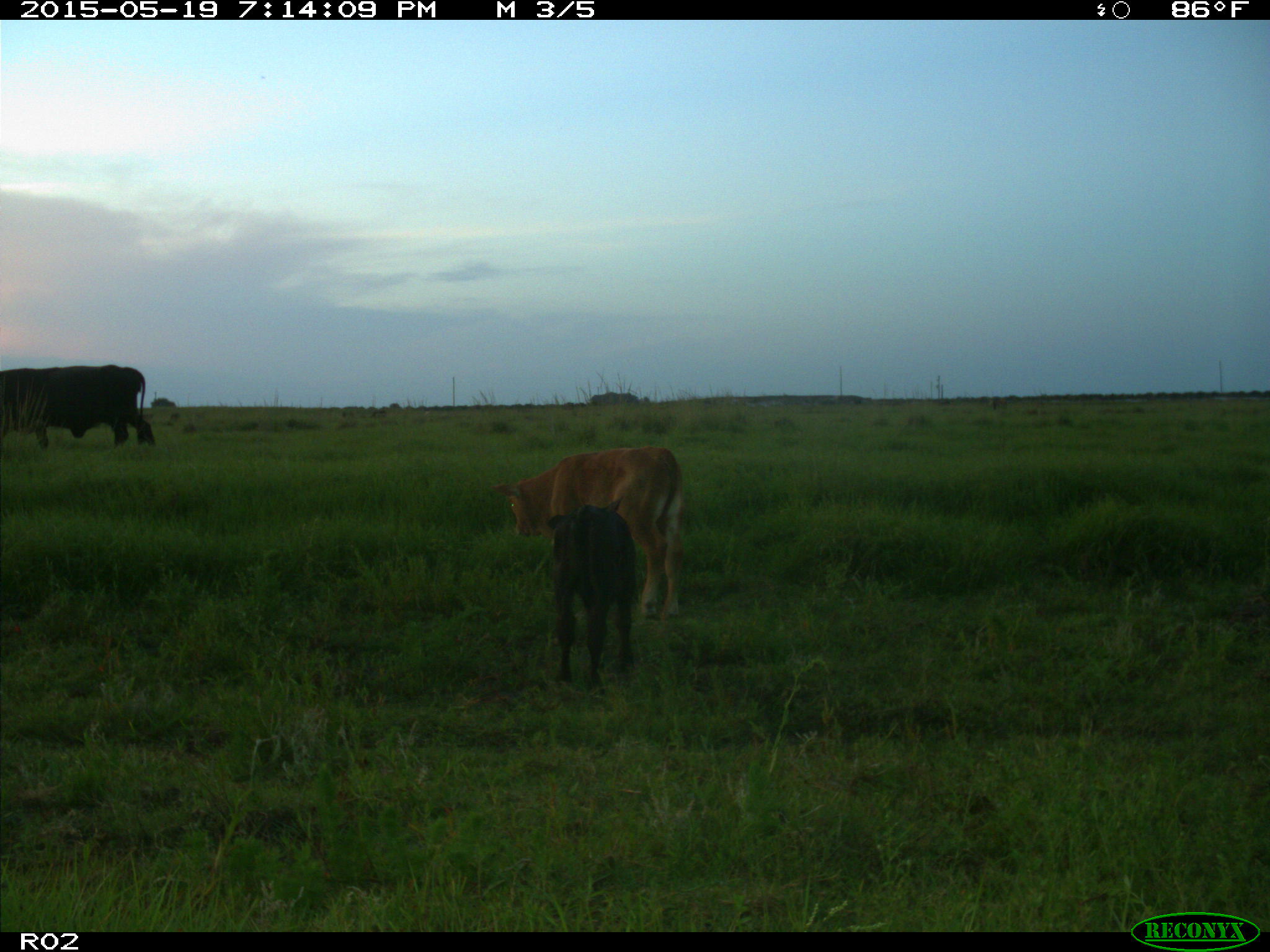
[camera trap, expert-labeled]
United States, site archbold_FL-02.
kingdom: Animalia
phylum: Chordata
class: Mammalia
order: Artiodactyla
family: Bovidae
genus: Bos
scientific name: Bos taurus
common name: domestic cow